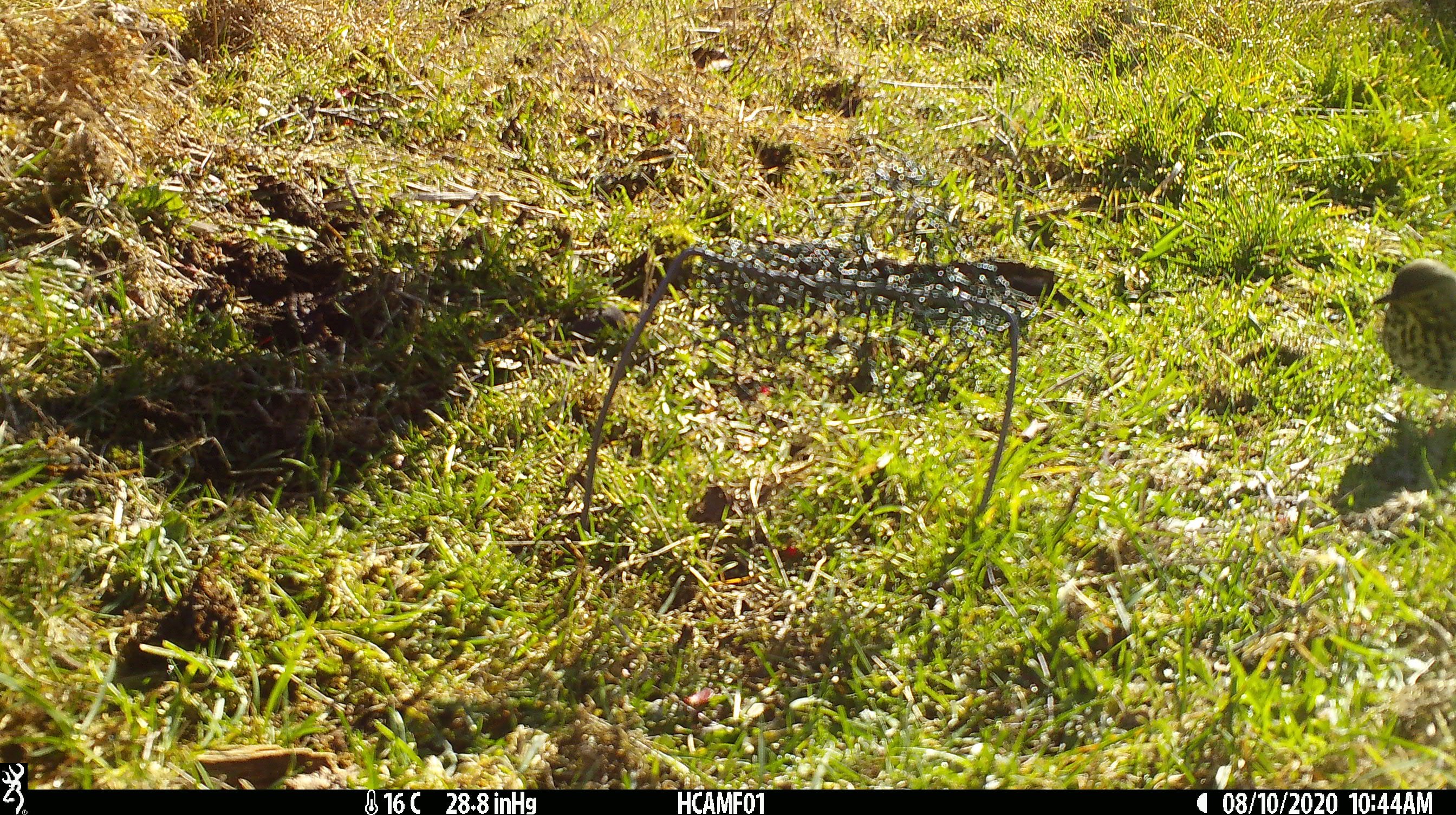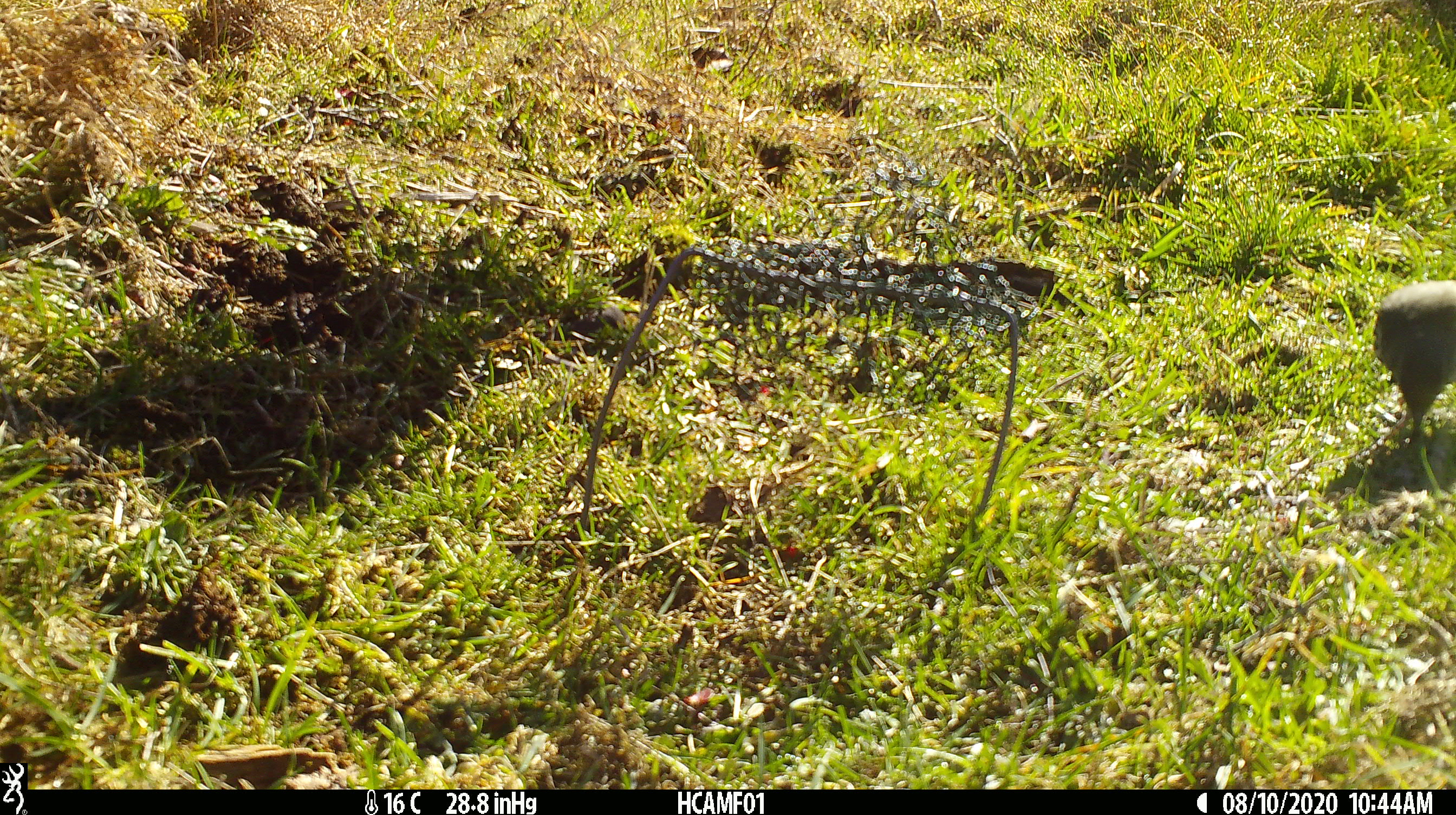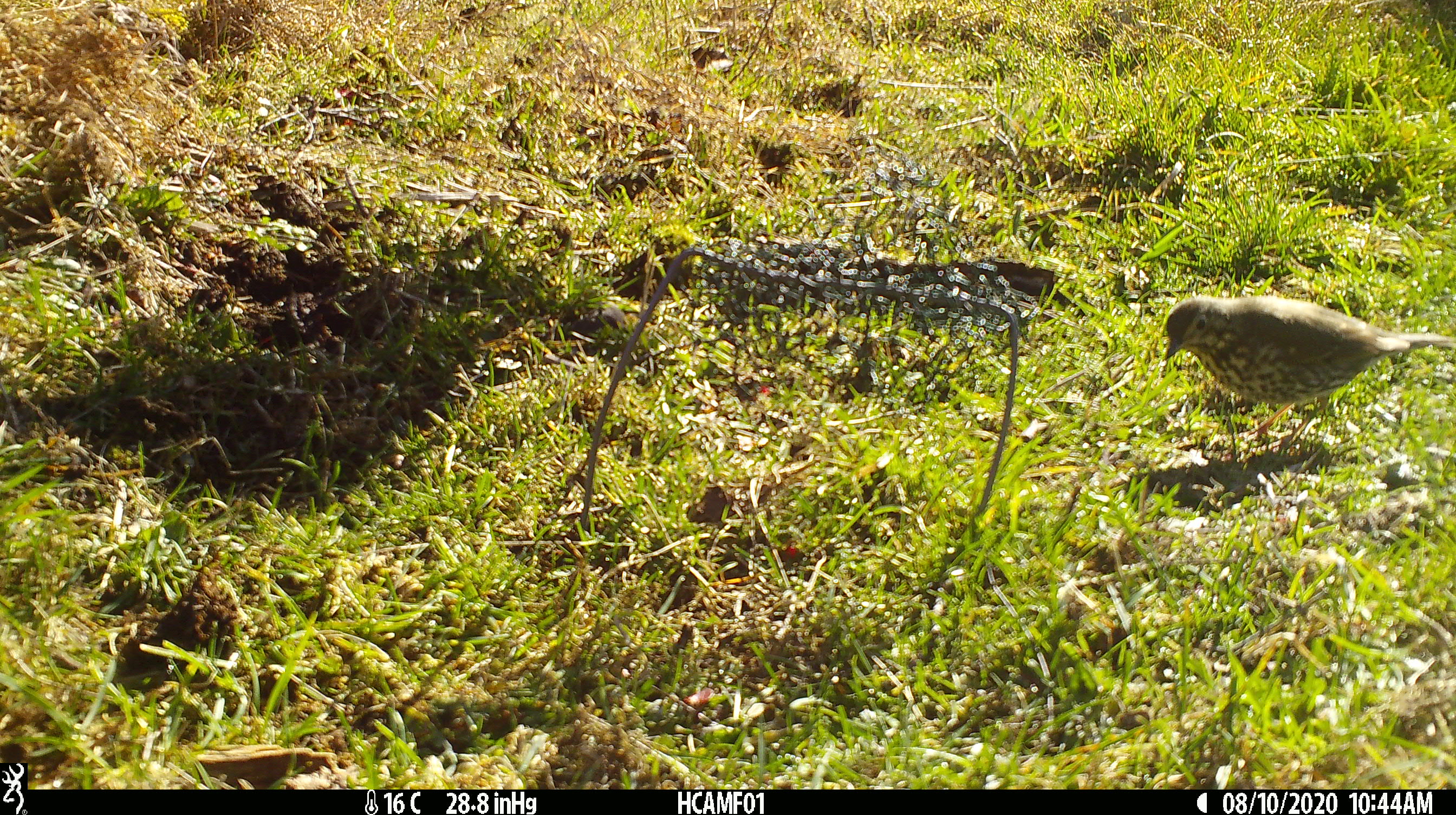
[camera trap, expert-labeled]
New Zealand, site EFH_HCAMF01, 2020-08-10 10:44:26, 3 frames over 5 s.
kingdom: Animalia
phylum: Chordata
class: Aves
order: Passeriformes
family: Turdidae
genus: Turdus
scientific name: Turdus philomelos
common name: song thrush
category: thrush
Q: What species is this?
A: Thrush (song thrush) (Turdus philomelos).